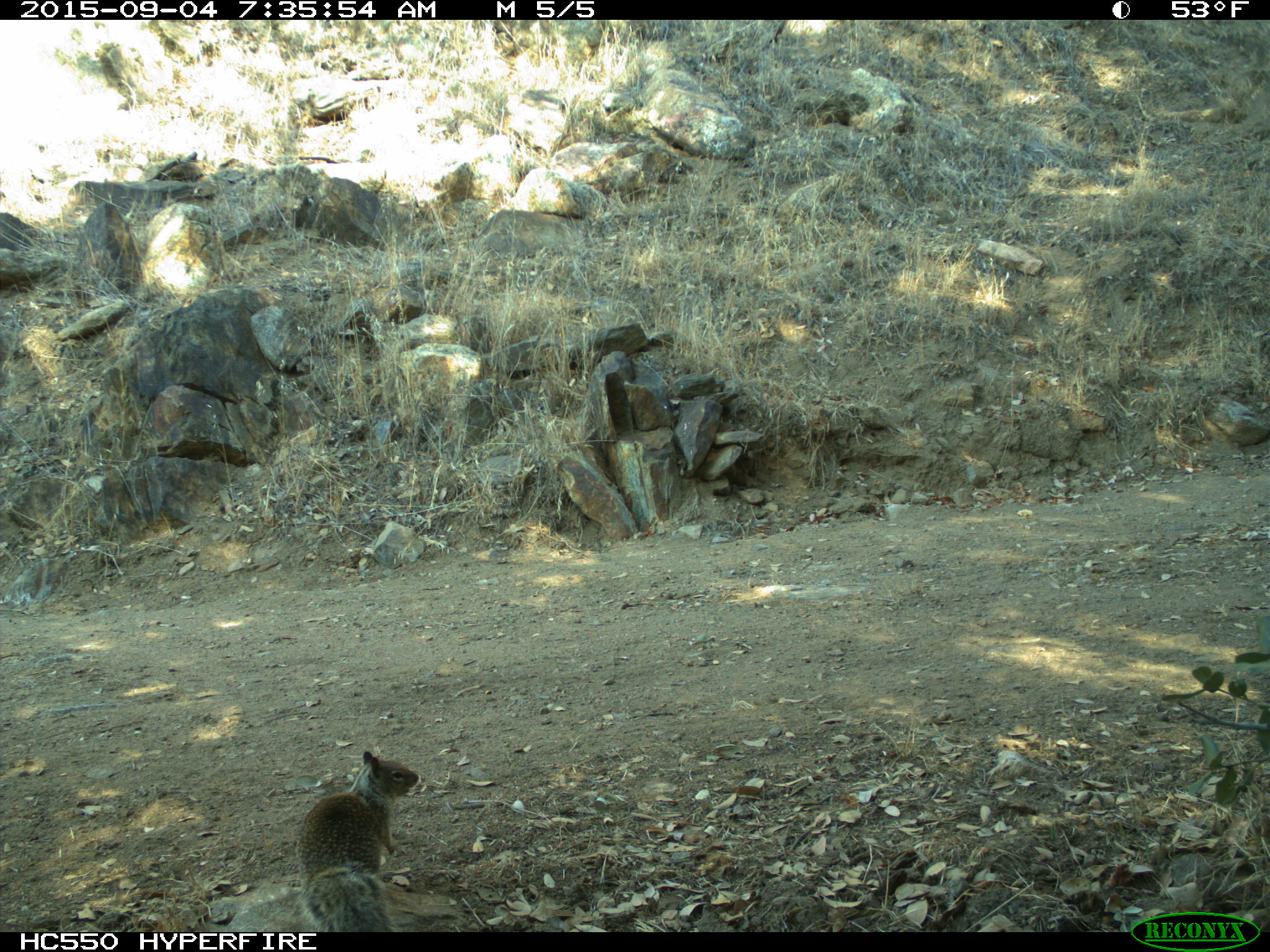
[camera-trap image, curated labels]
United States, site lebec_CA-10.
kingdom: Animalia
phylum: Chordata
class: Mammalia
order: Rodentia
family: Sciuridae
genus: Otospermophilus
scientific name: Otospermophilus beecheyi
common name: california ground squirrel